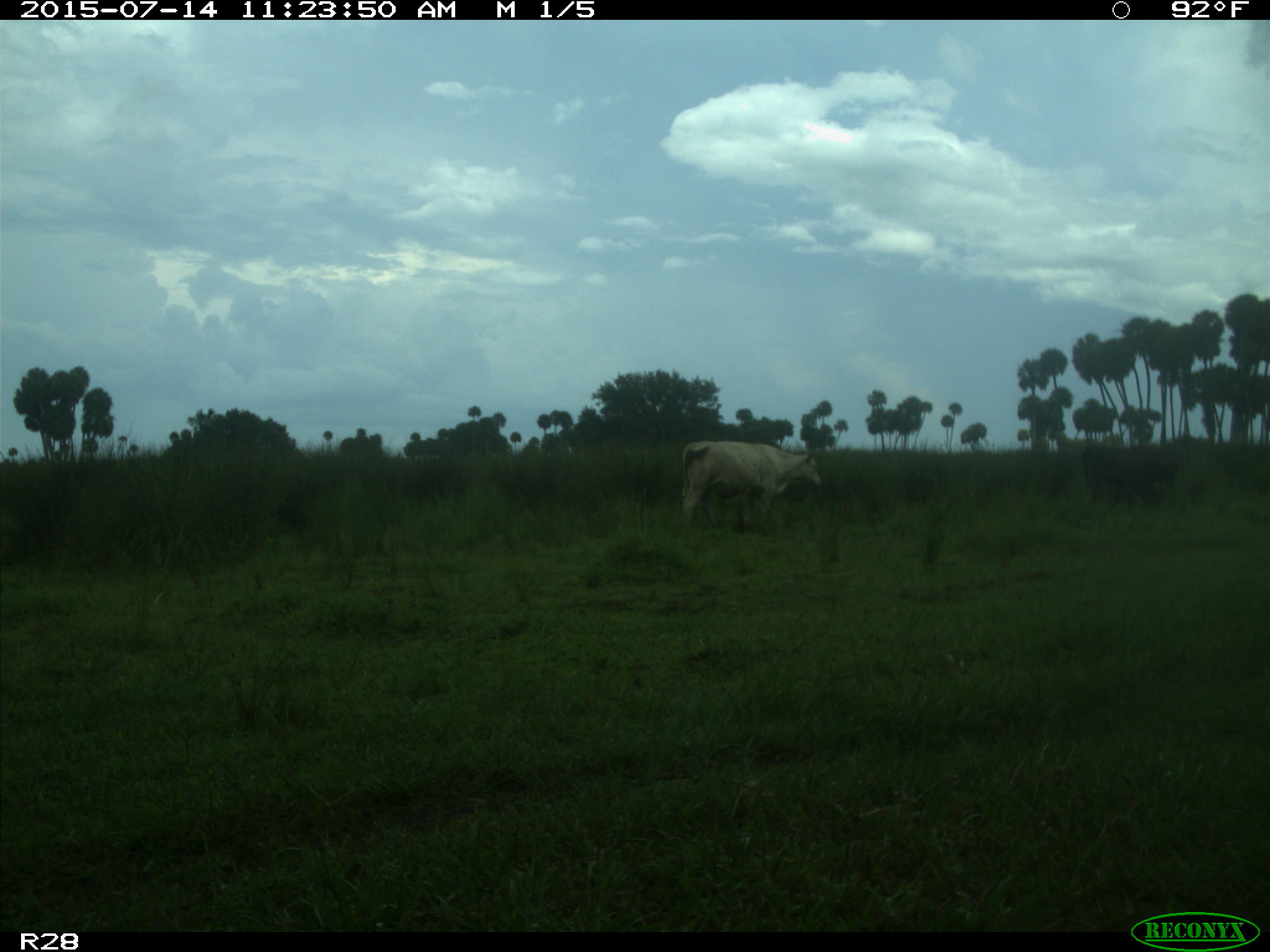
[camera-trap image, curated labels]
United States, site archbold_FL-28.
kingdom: Animalia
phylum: Chordata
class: Mammalia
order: Artiodactyla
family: Bovidae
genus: Bos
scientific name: Bos taurus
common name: domestic cow